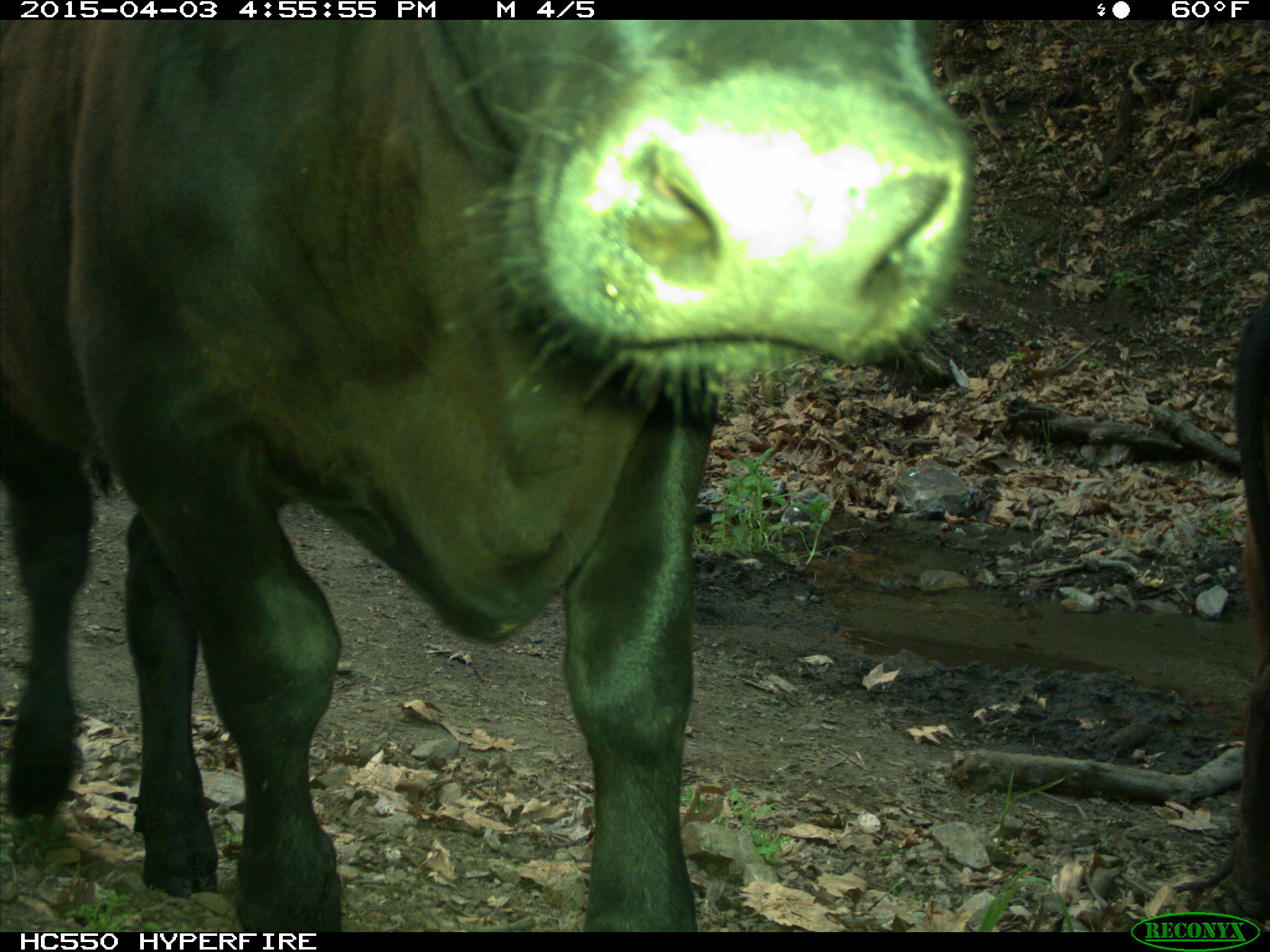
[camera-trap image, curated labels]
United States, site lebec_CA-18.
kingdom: Animalia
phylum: Chordata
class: Mammalia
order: Artiodactyla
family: Bovidae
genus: Bos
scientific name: Bos taurus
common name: domestic cow